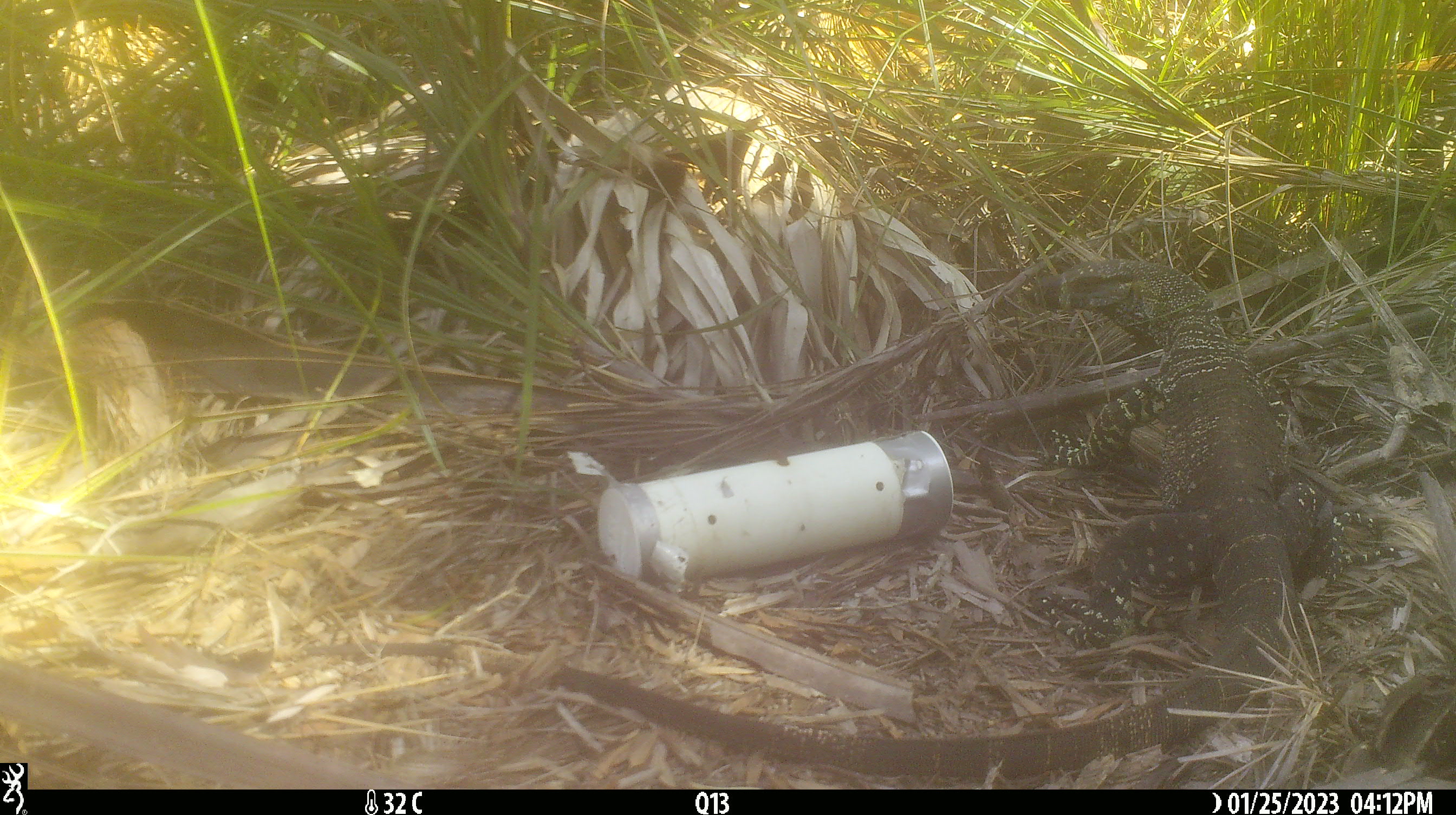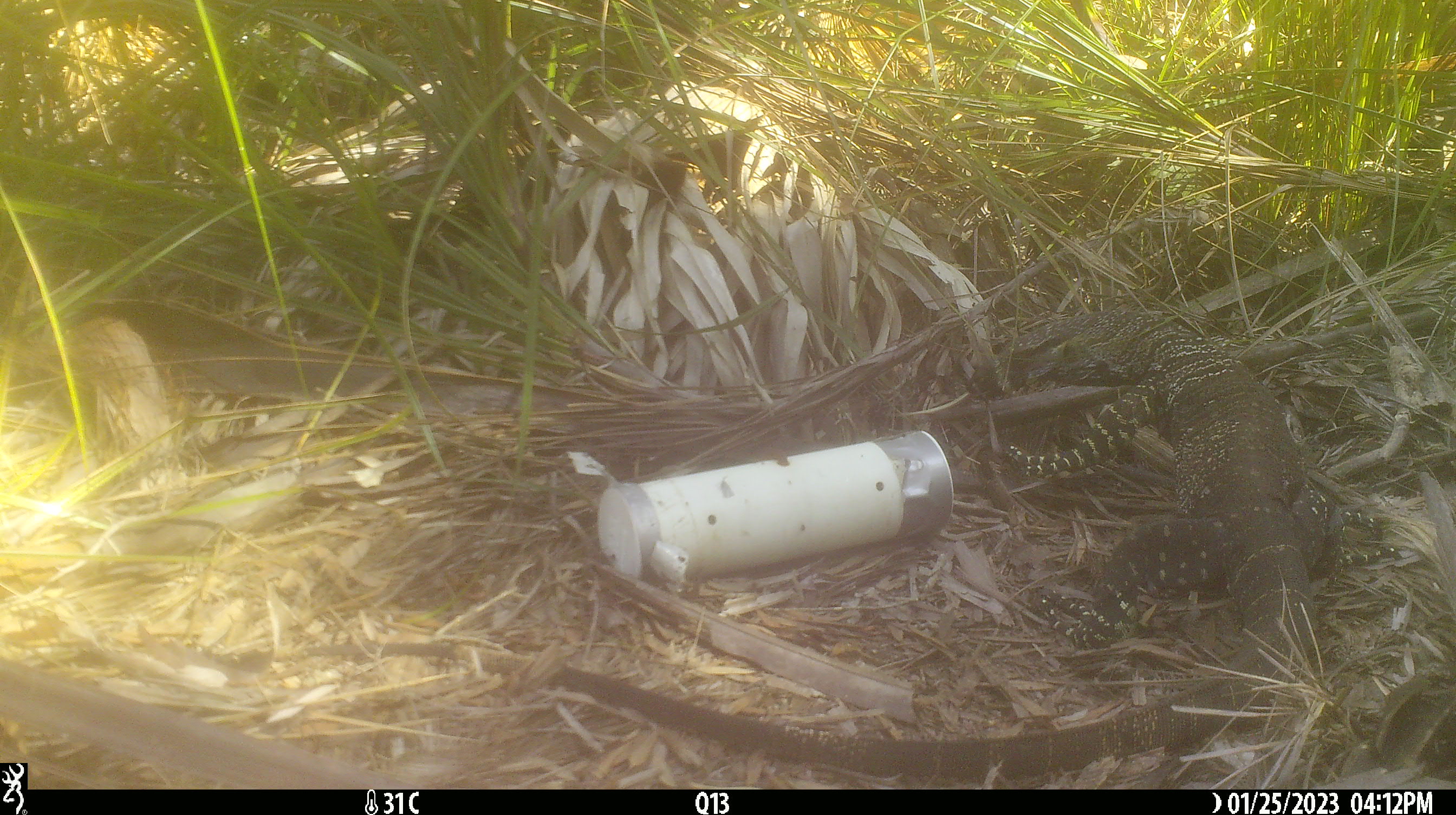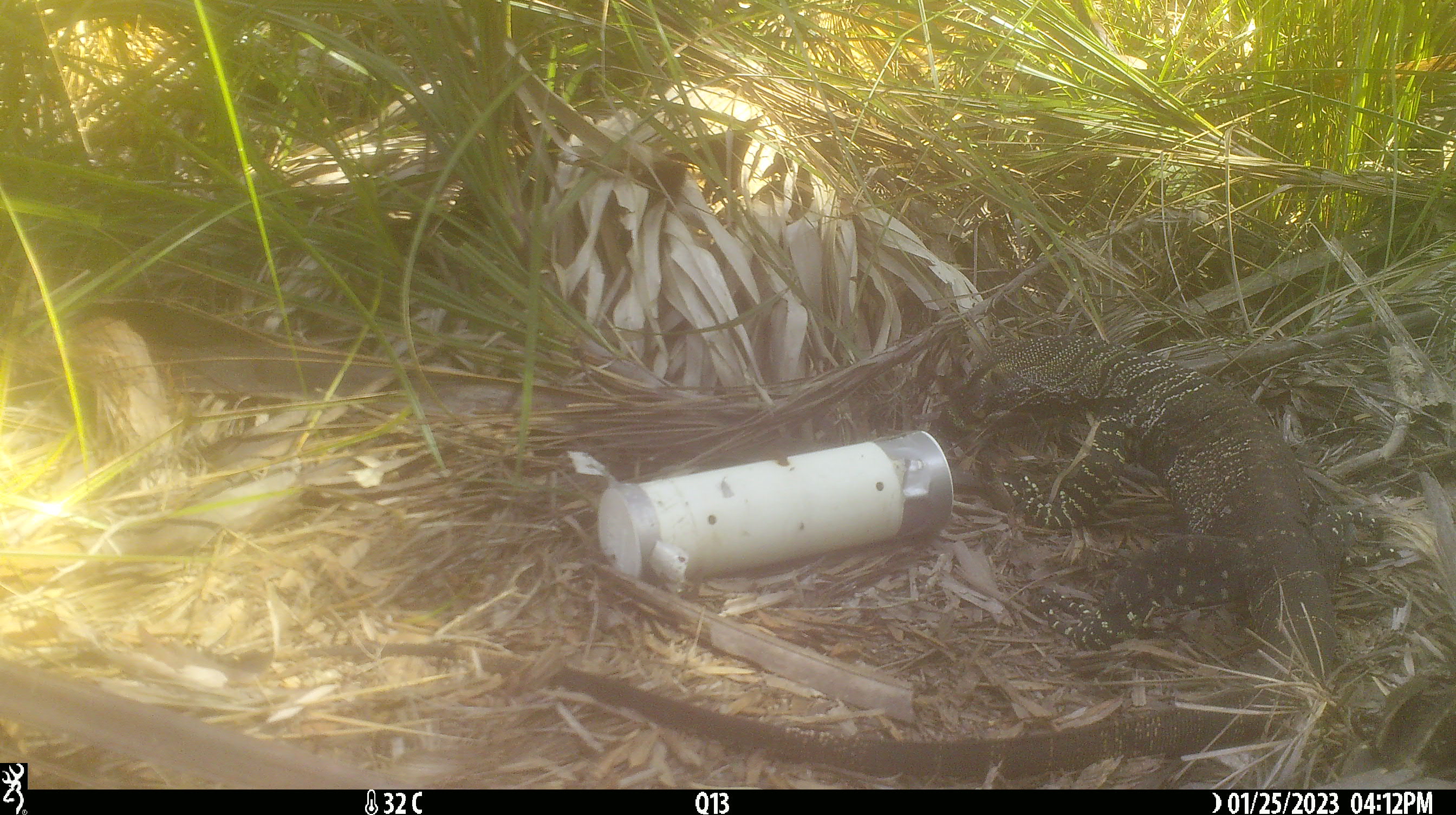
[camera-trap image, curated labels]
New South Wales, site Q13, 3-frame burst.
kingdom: Animalia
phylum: Chordata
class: Reptilia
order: Squamata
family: Varanidae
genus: Varanus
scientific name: Varanus varius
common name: lace monitor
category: goanna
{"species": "goanna (lace monitor) (Varanus varius)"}